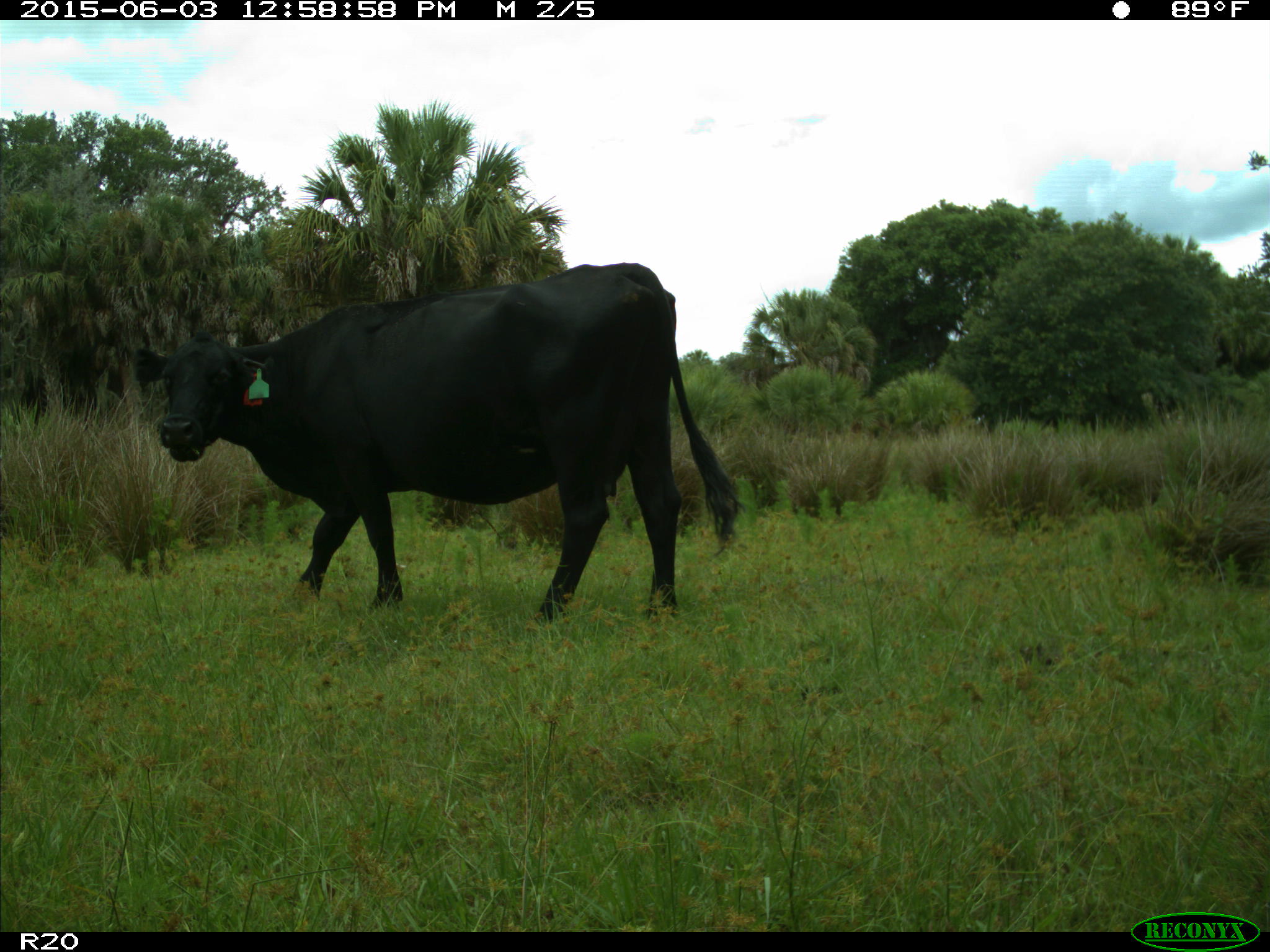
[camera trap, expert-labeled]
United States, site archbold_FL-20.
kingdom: Animalia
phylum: Chordata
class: Mammalia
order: Artiodactyla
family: Bovidae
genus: Bos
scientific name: Bos taurus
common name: domestic cow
Bos taurus (domestic cow).